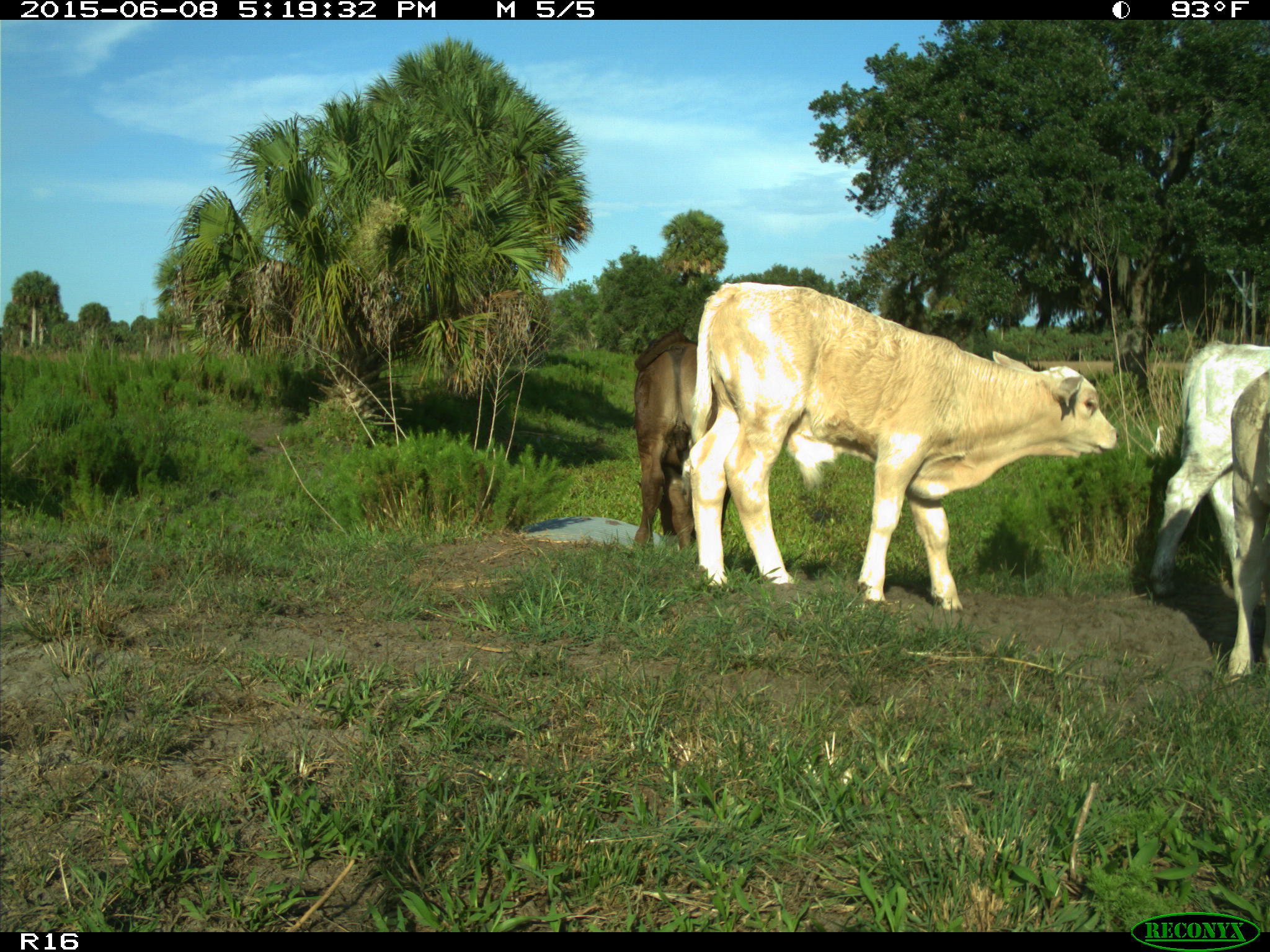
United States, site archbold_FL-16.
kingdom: Animalia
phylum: Chordata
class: Mammalia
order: Artiodactyla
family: Bovidae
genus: Bos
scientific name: Bos taurus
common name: domestic cow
Bos taurus (domestic cow).